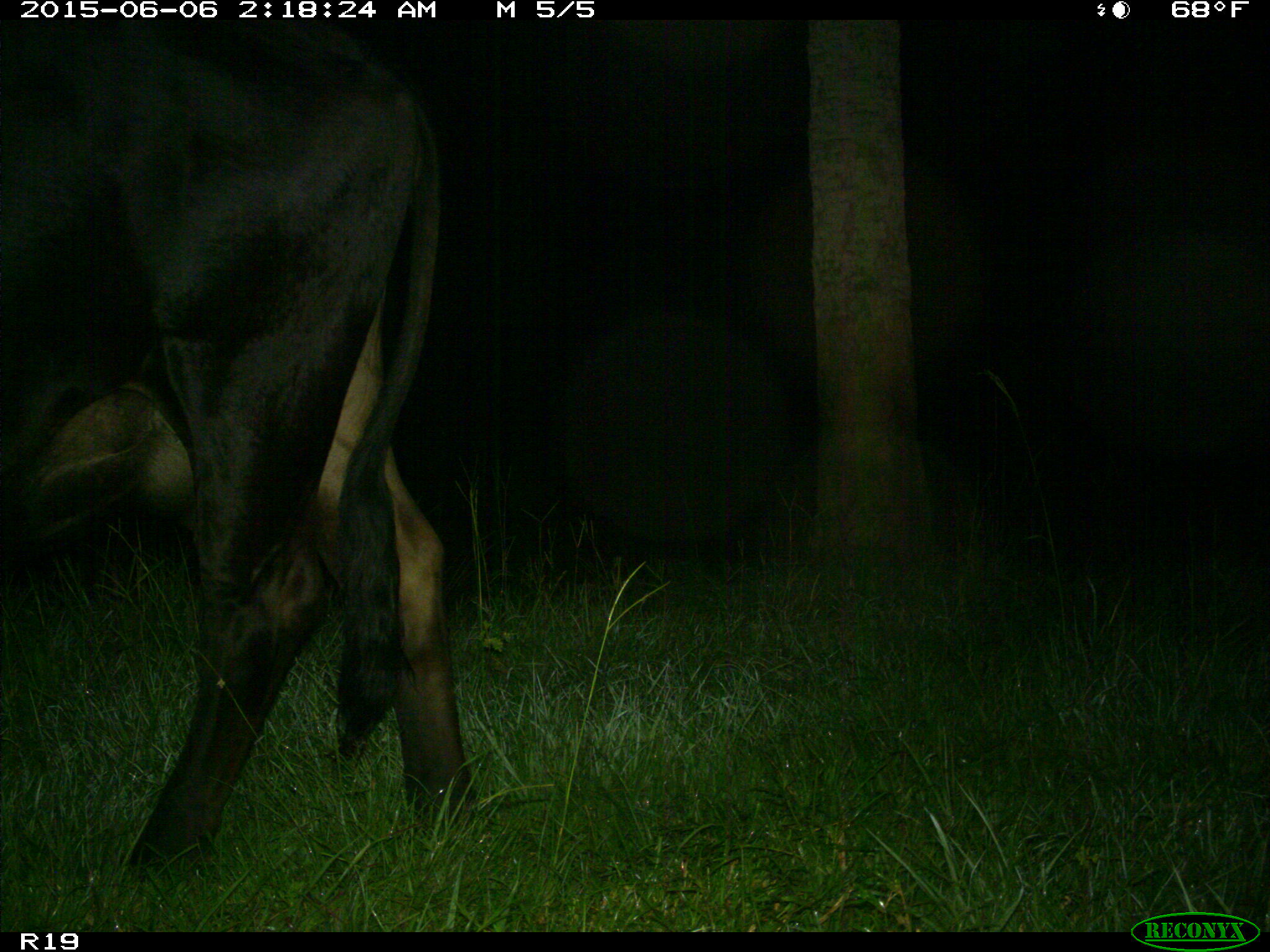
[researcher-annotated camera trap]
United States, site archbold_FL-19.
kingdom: Animalia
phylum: Chordata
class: Mammalia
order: Artiodactyla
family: Bovidae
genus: Bos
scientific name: Bos taurus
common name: domestic cow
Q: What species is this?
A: Bos taurus (domestic cow).